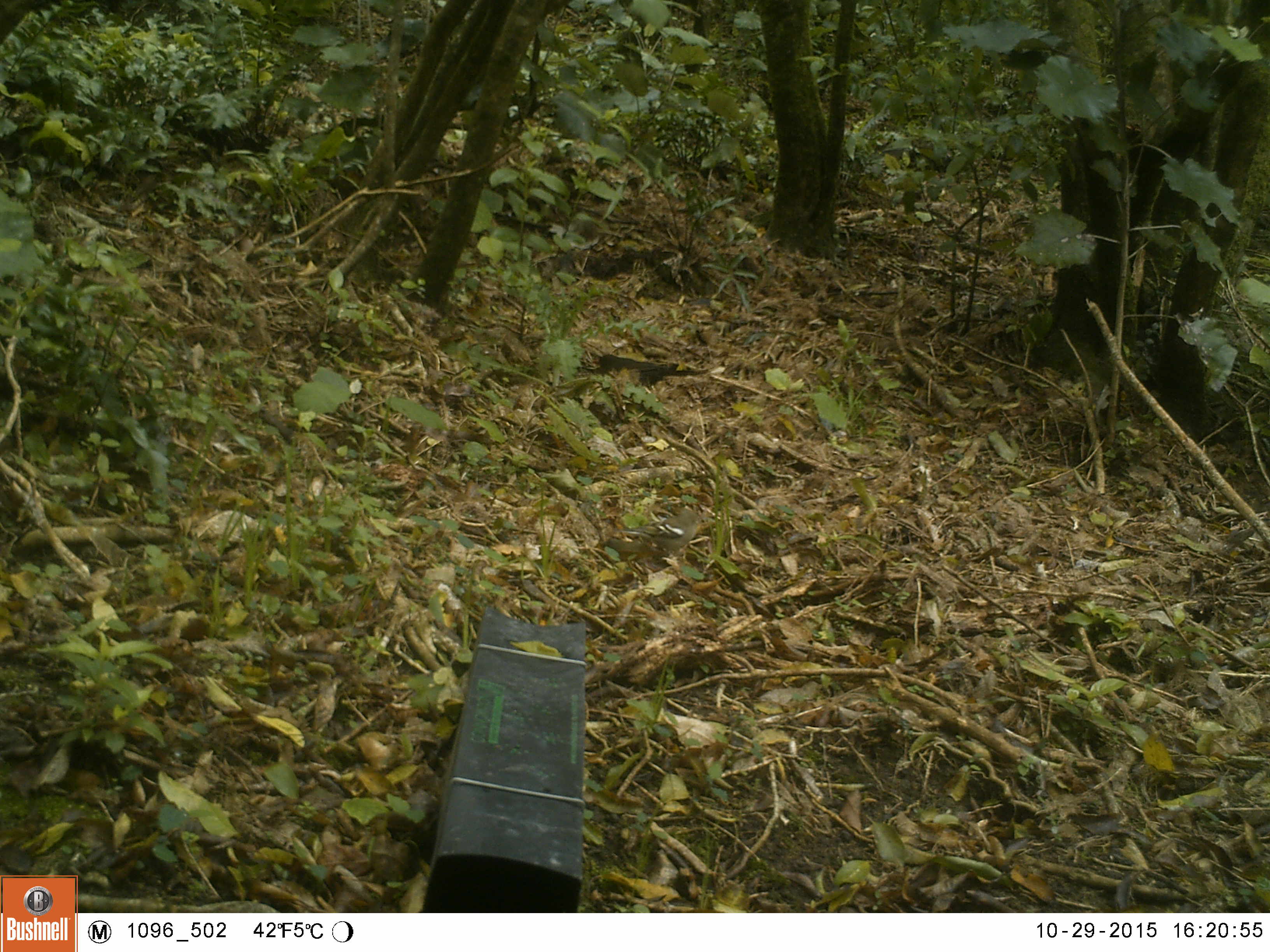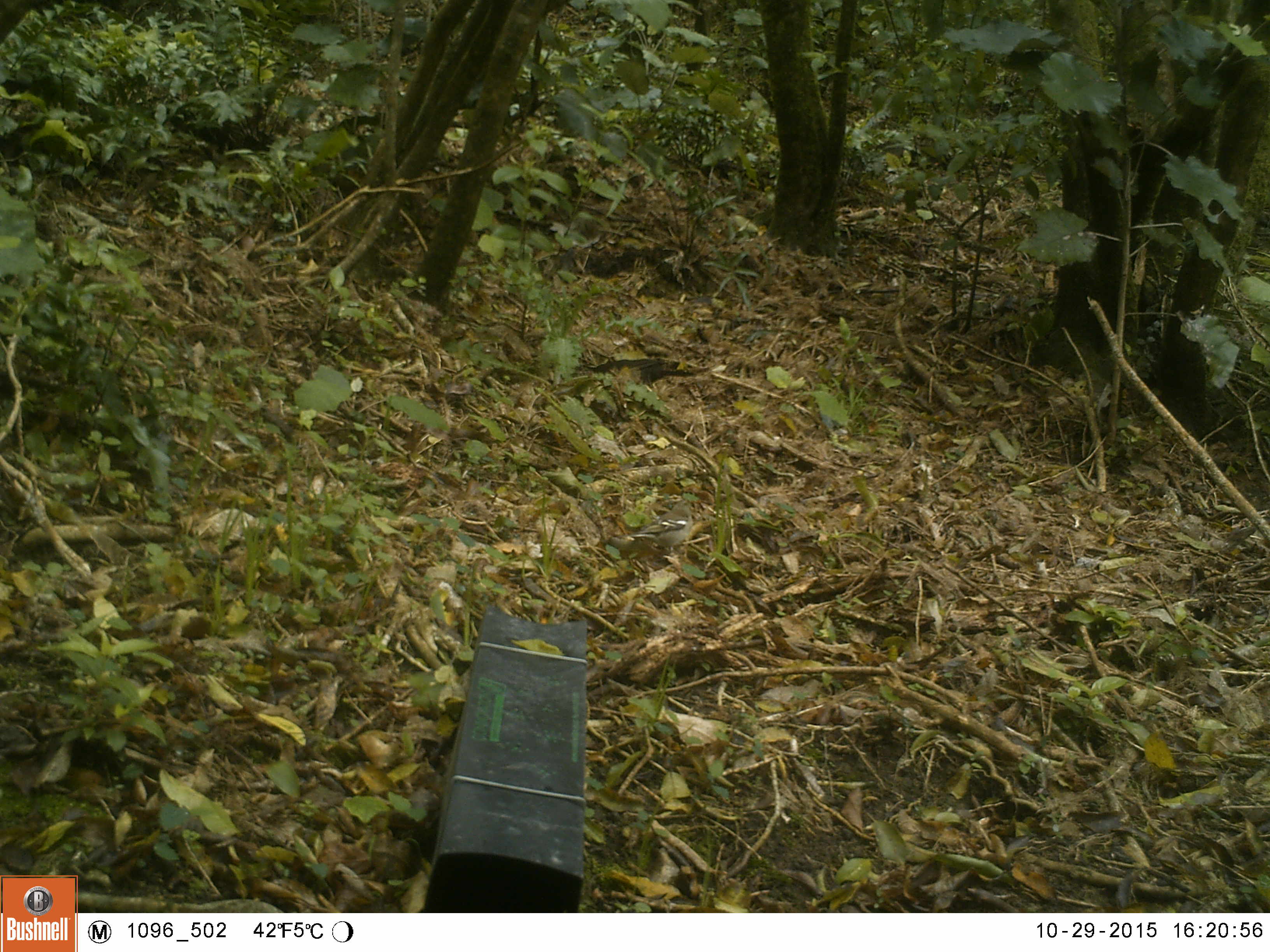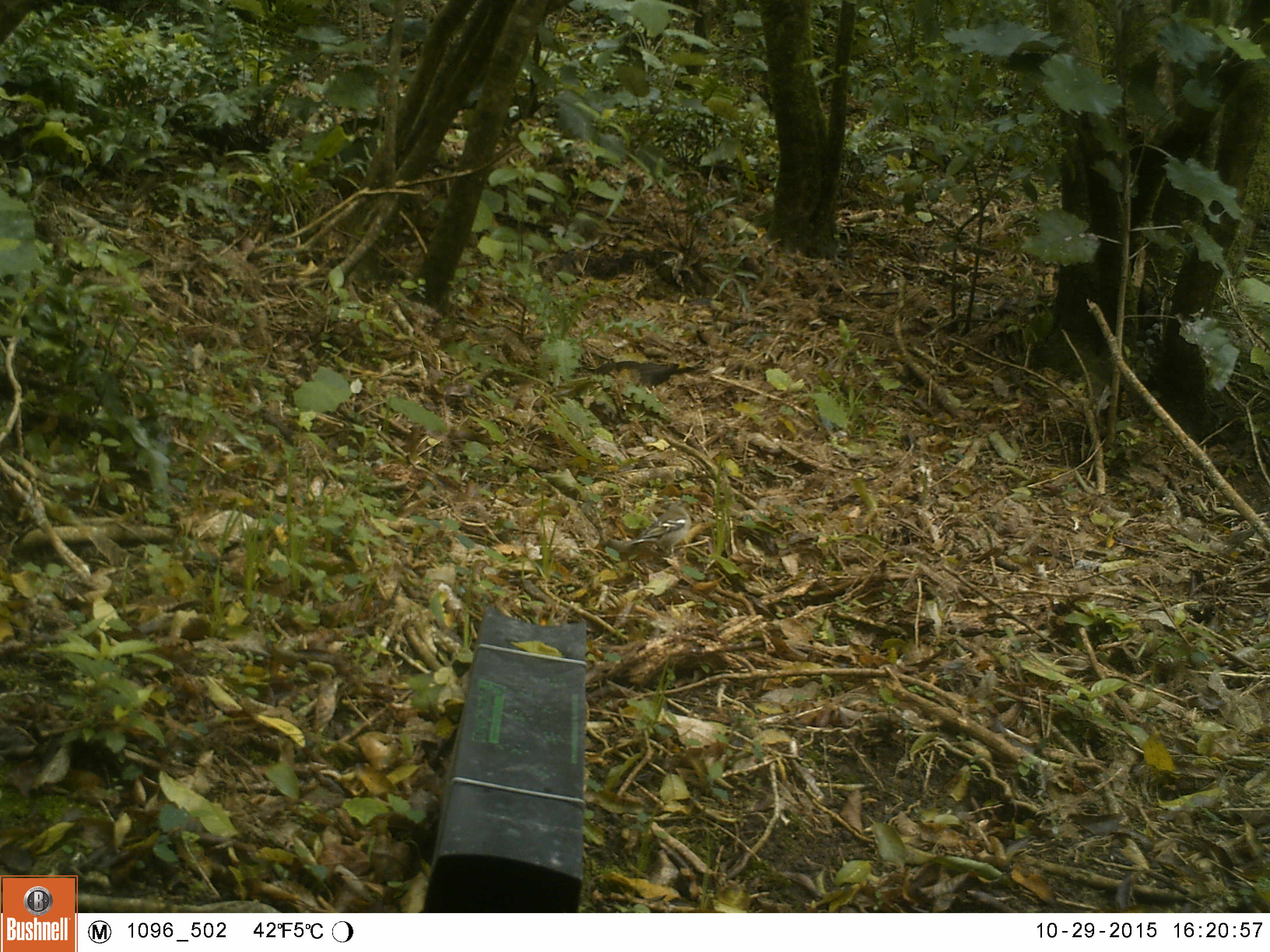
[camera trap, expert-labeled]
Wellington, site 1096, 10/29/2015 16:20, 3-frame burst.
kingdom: Animalia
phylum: Chordata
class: Aves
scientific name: Aves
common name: bird